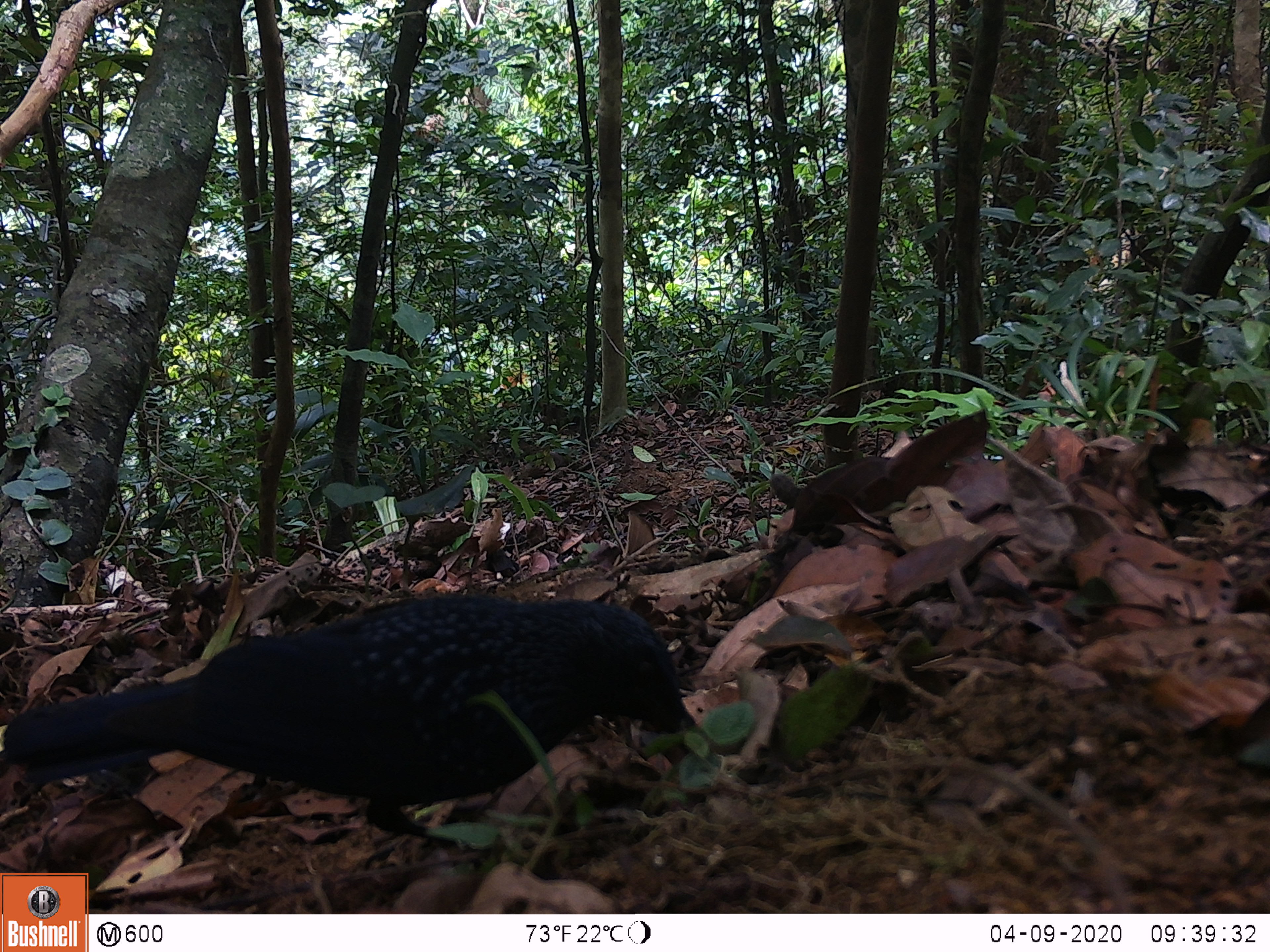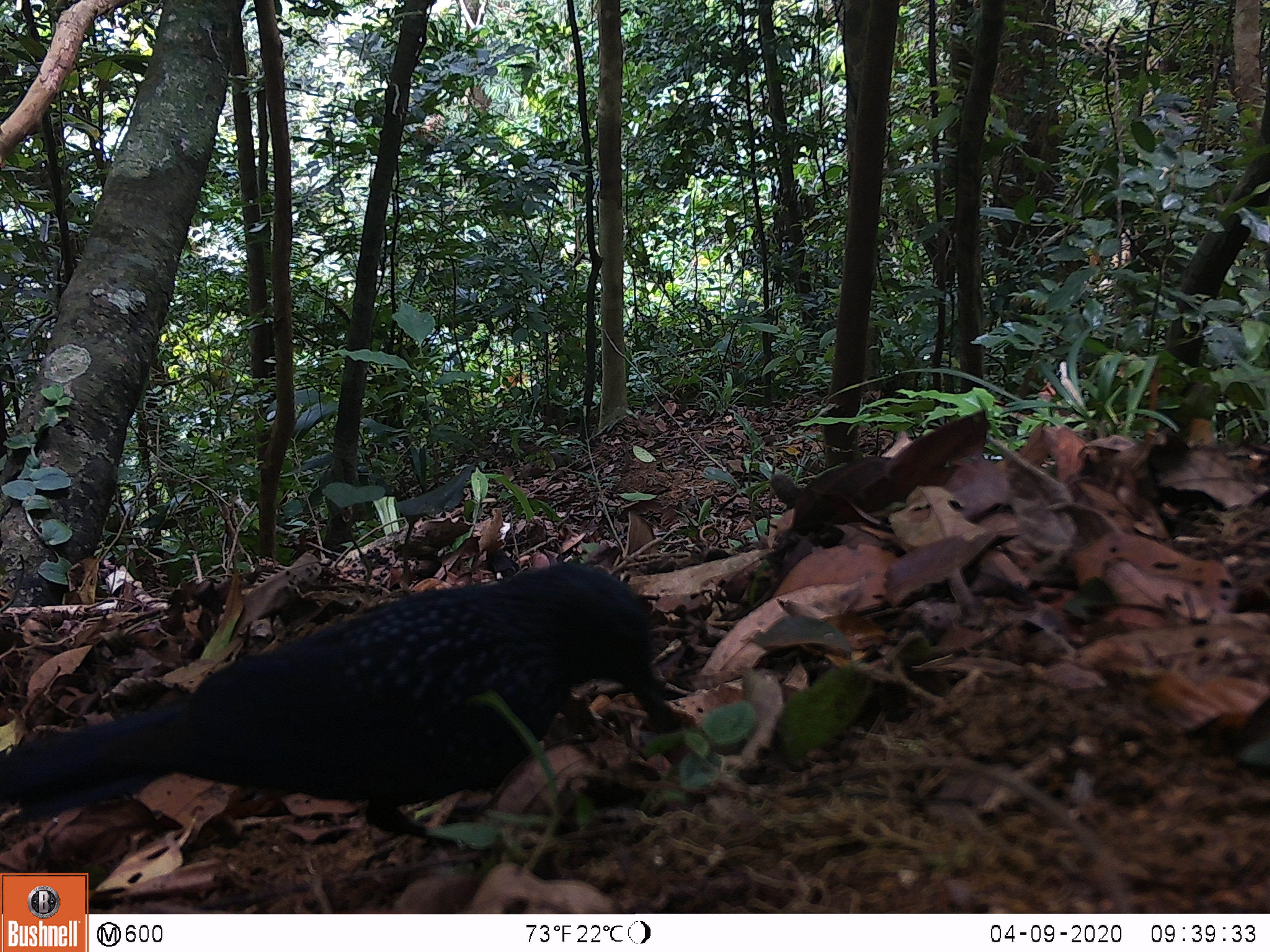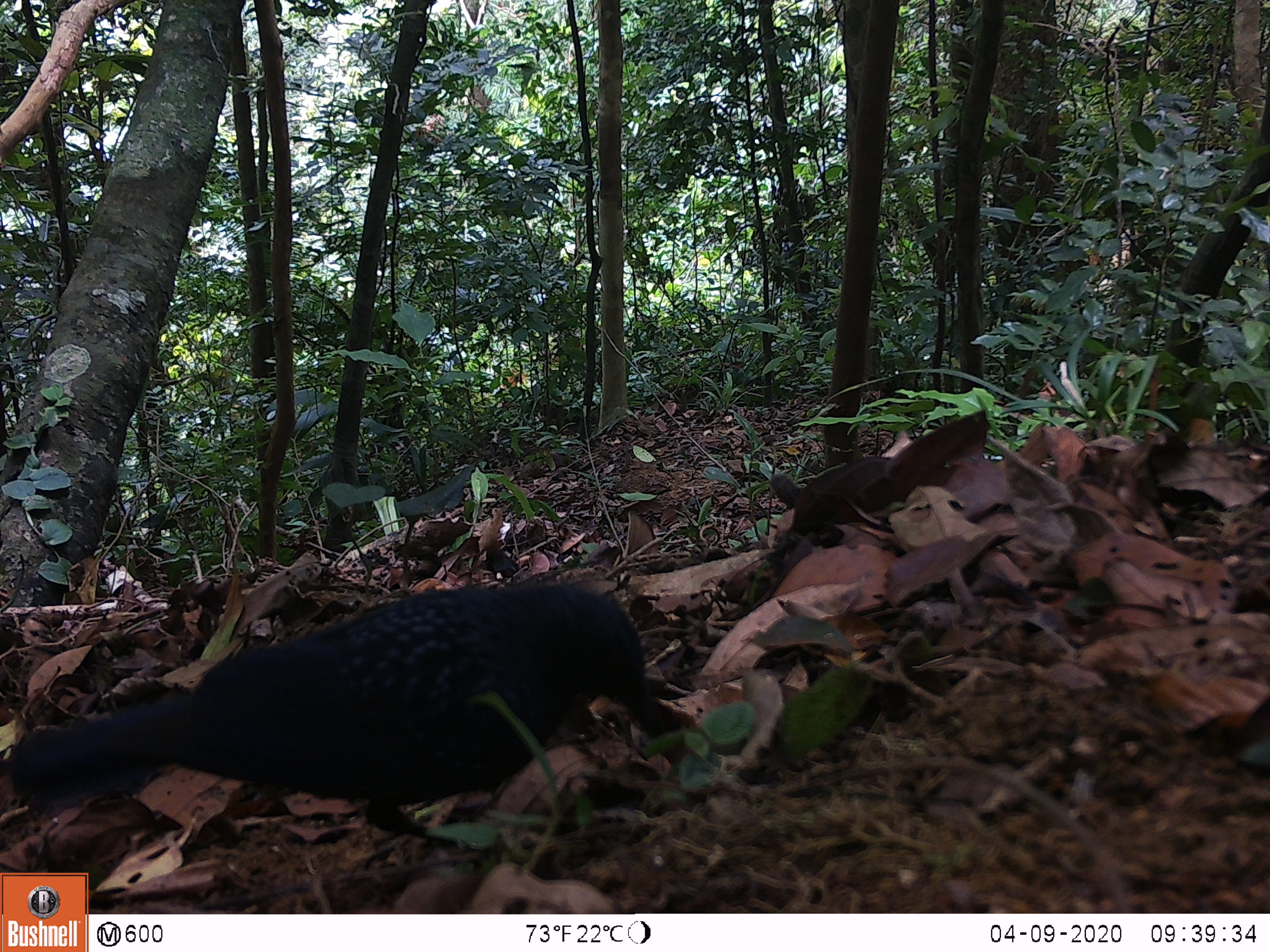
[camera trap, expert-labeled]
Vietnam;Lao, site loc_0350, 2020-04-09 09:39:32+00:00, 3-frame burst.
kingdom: Animalia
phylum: Chordata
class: Aves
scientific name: Aves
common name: bird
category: unidentified bird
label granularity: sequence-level